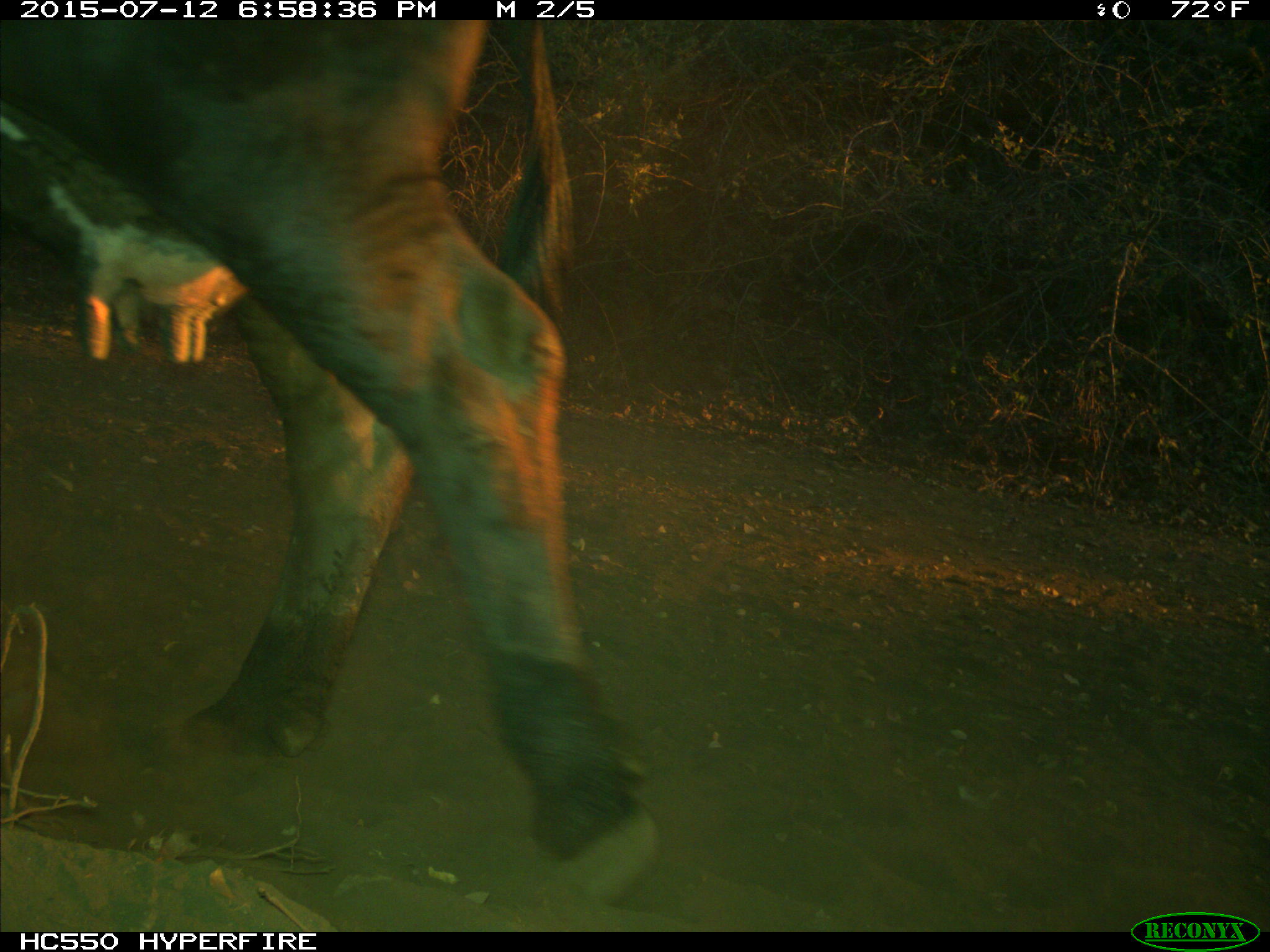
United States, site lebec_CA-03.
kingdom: Animalia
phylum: Chordata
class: Mammalia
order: Artiodactyla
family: Bovidae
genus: Bos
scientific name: Bos taurus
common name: domestic cow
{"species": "Bos taurus (domestic cow)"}